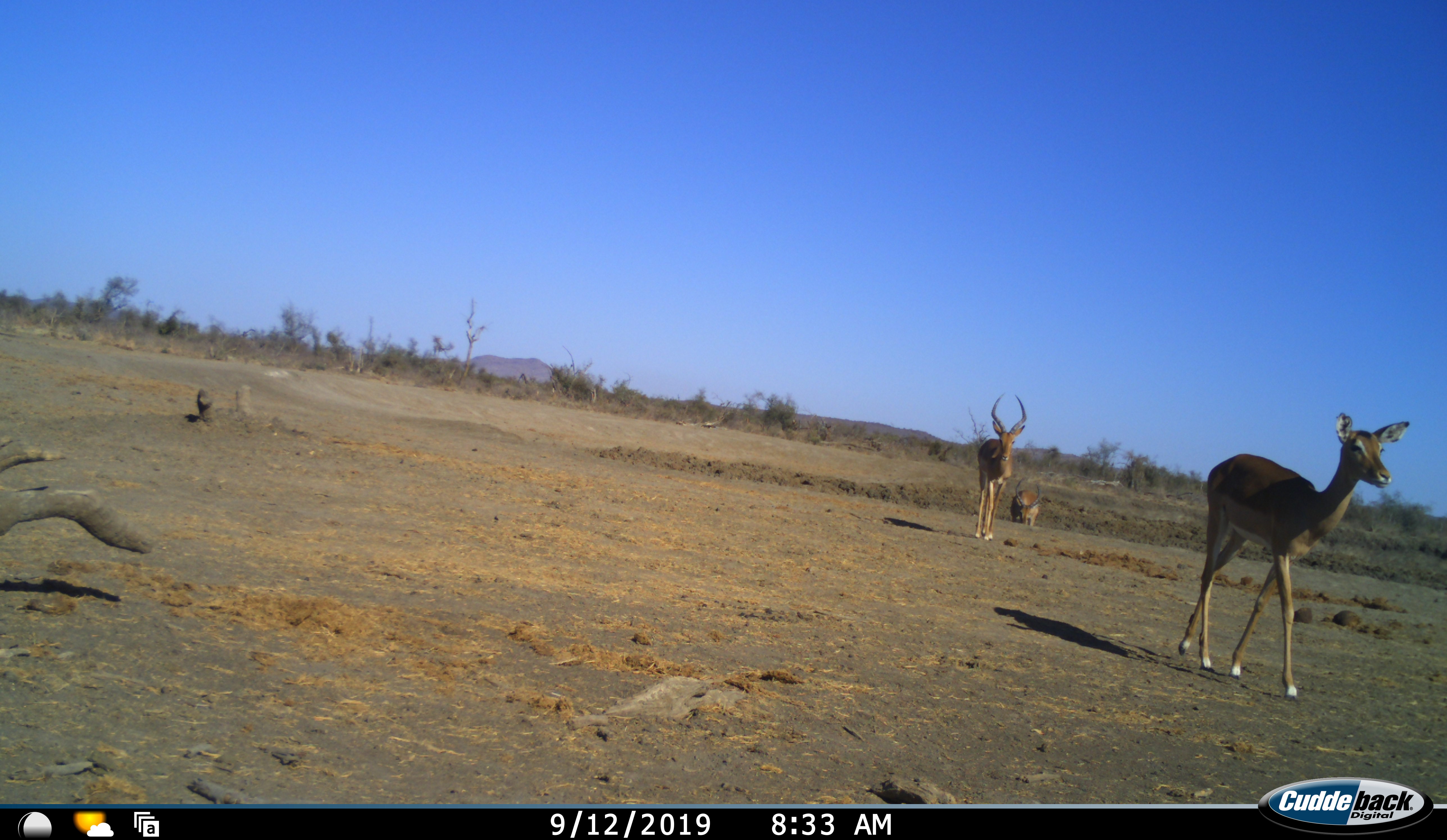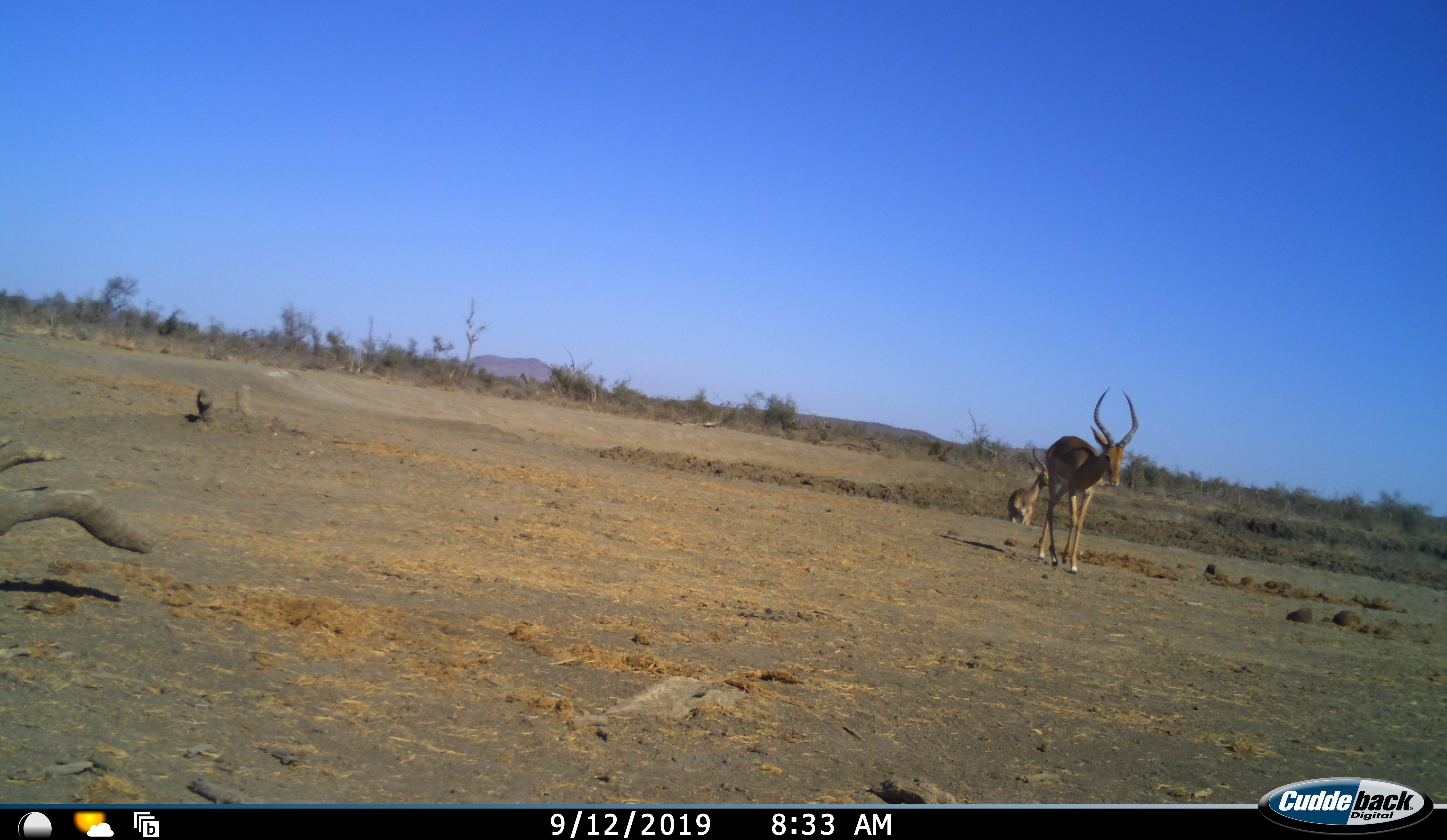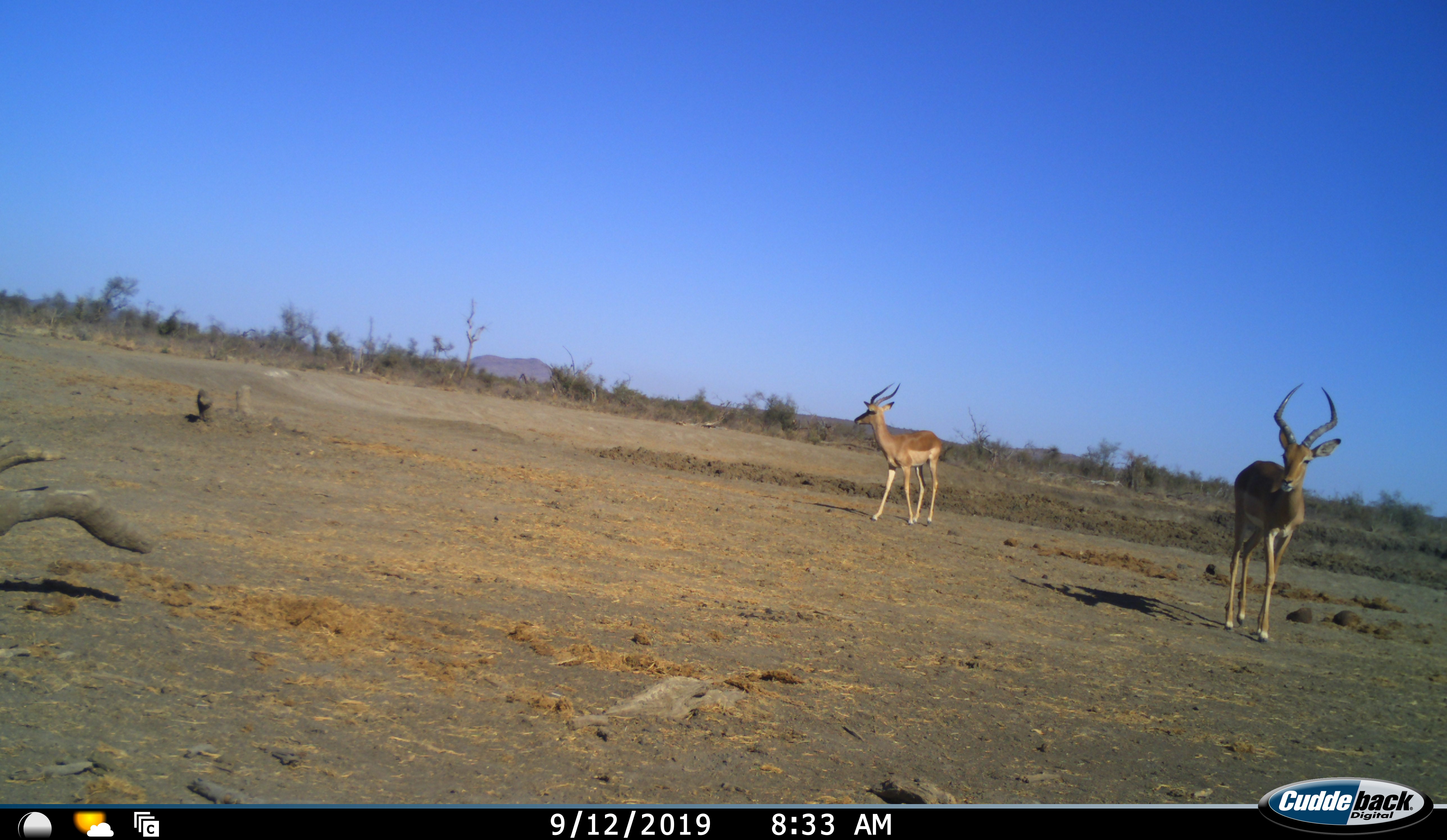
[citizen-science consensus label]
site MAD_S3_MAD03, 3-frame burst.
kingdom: Animalia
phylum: Chordata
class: Mammalia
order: Artiodactyla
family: Bovidae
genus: Aepyceros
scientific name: Aepyceros melampus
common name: impala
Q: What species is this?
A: Impala (Aepyceros melampus).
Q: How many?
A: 3.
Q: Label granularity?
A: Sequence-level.